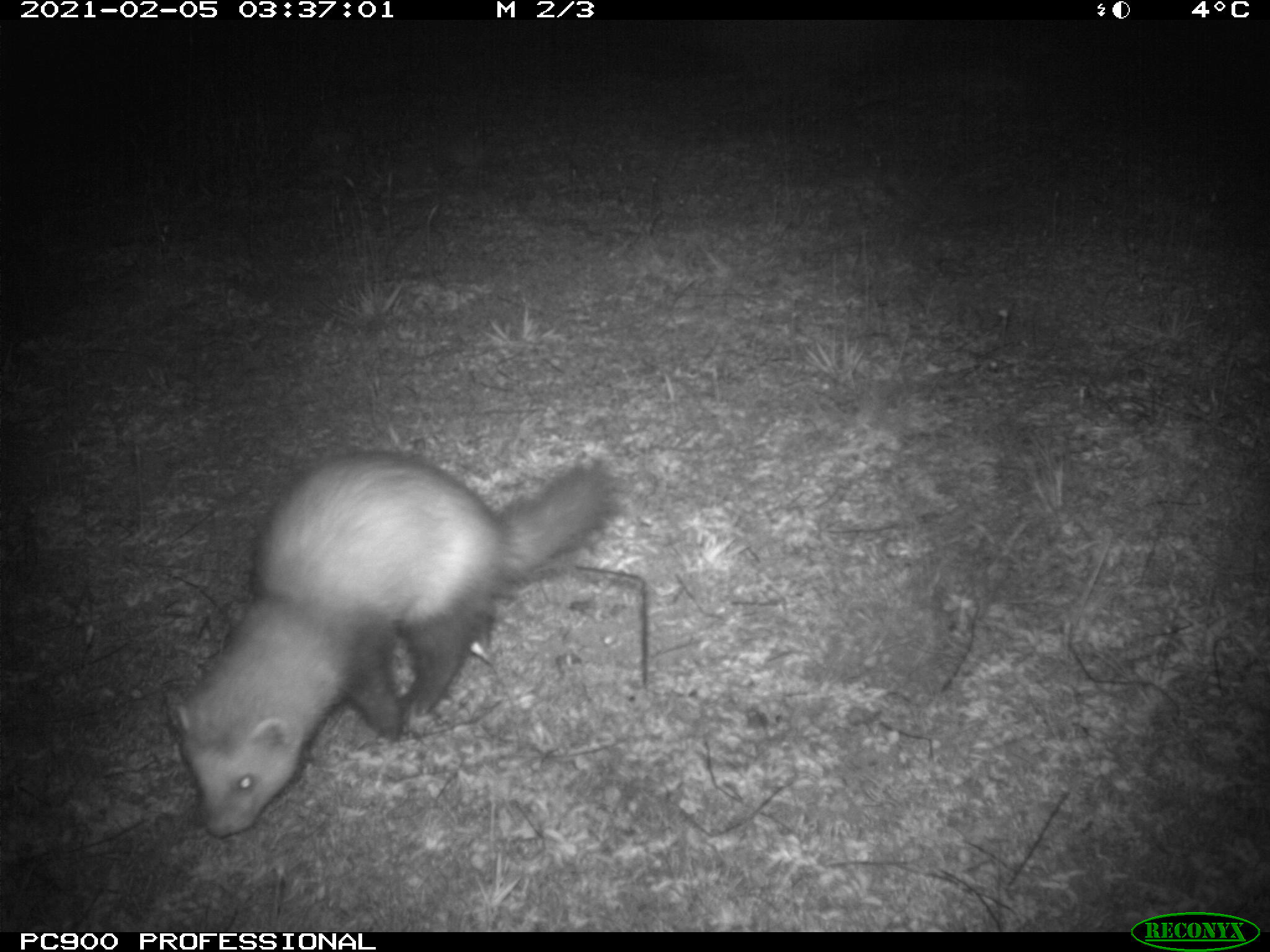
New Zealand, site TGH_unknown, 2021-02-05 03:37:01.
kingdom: Animalia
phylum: Chordata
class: Mammalia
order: Carnivora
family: Mustelidae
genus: Mustela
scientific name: Mustela furo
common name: ferret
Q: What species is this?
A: Ferret (Mustela furo).